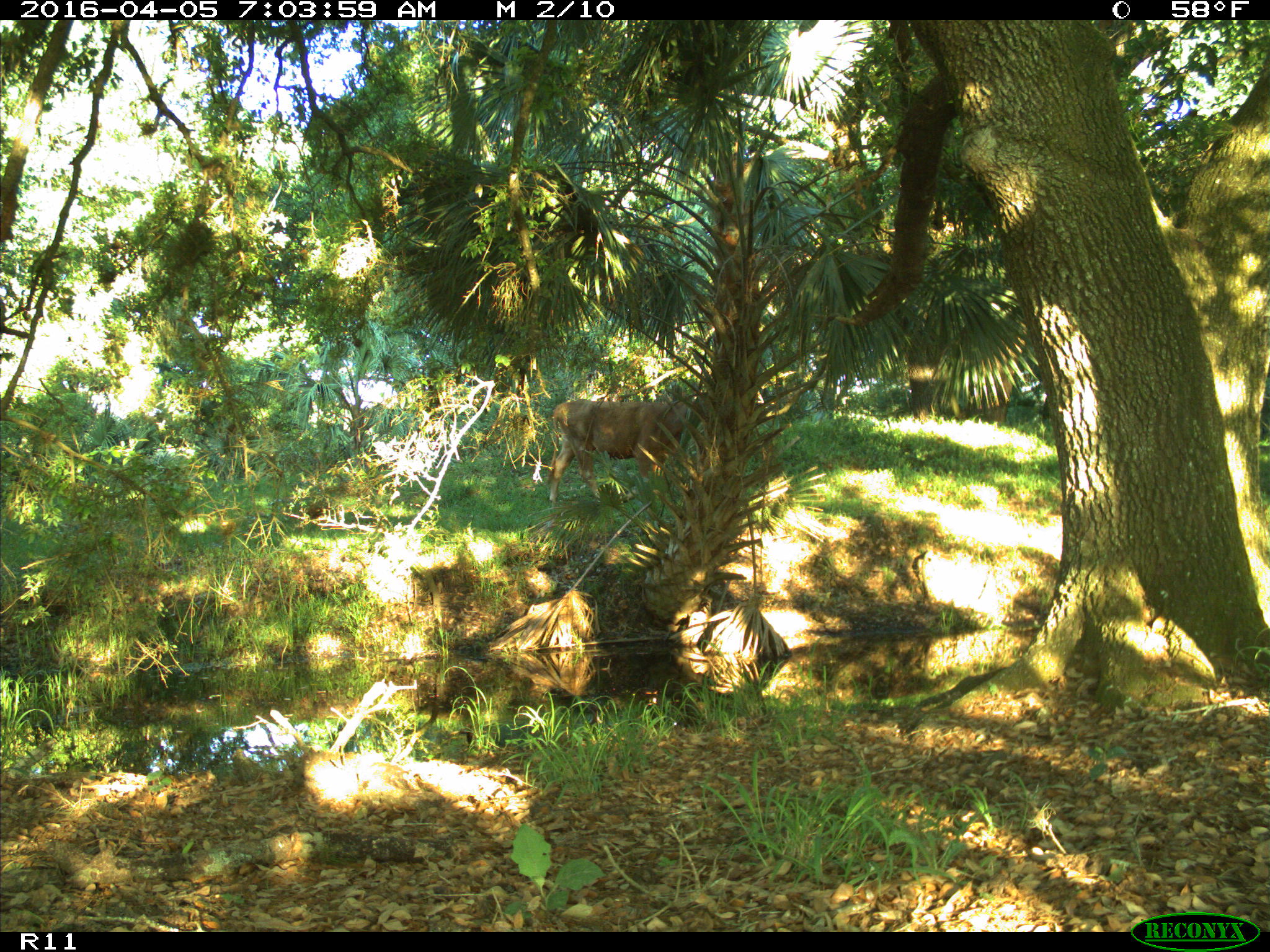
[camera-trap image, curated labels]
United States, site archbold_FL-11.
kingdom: Animalia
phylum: Chordata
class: Mammalia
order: Artiodactyla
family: Bovidae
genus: Bos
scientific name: Bos taurus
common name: domestic cow